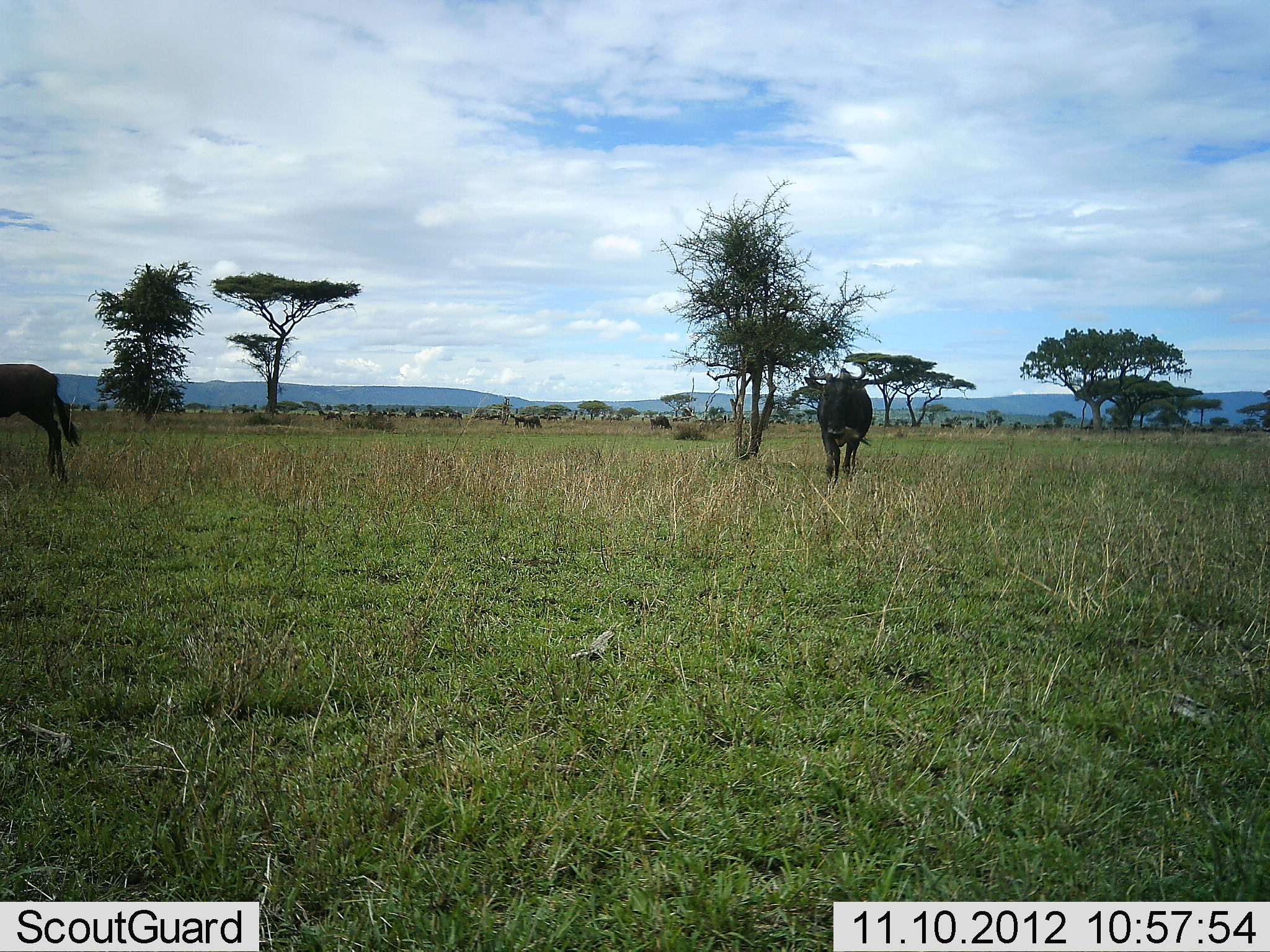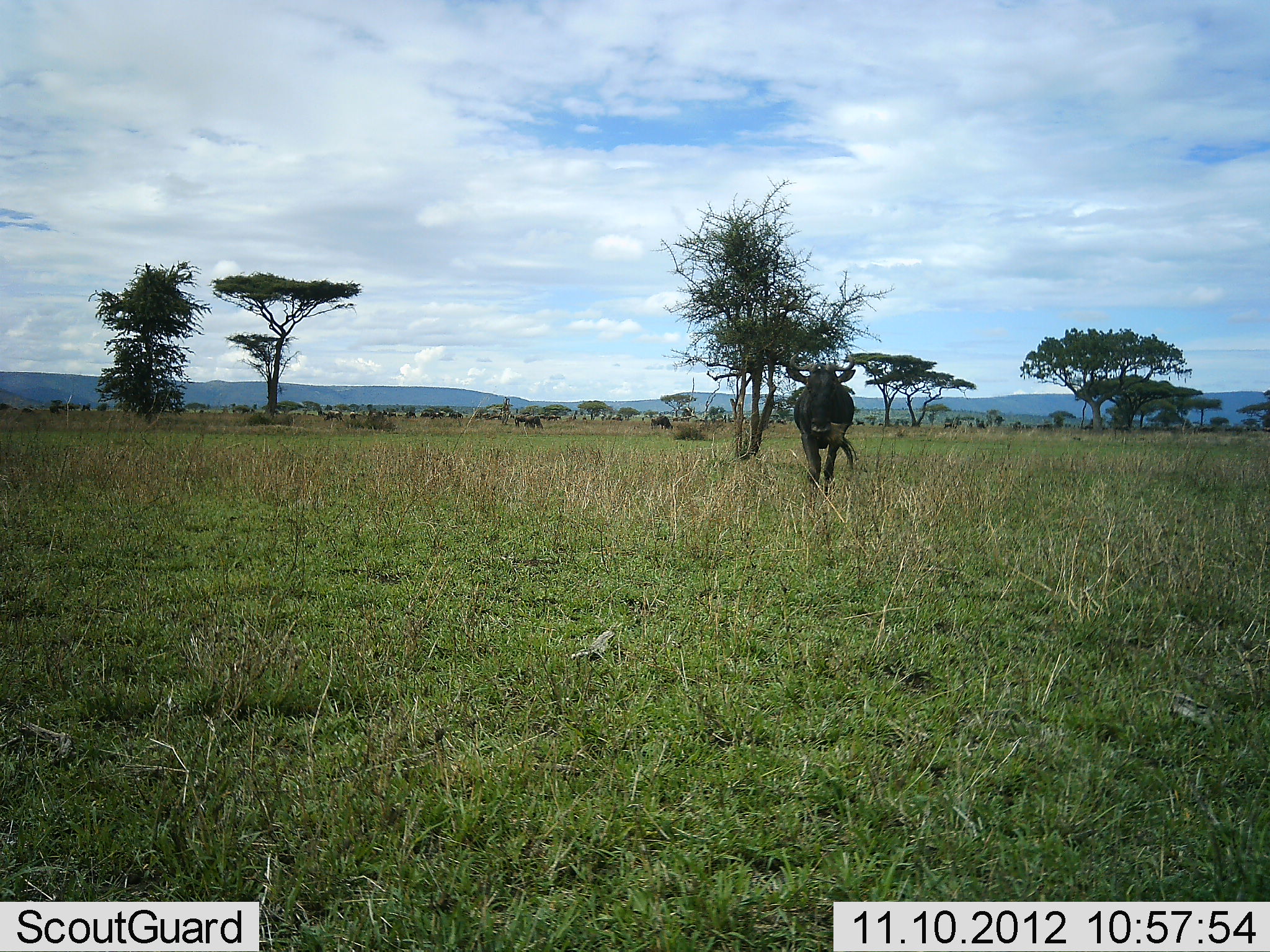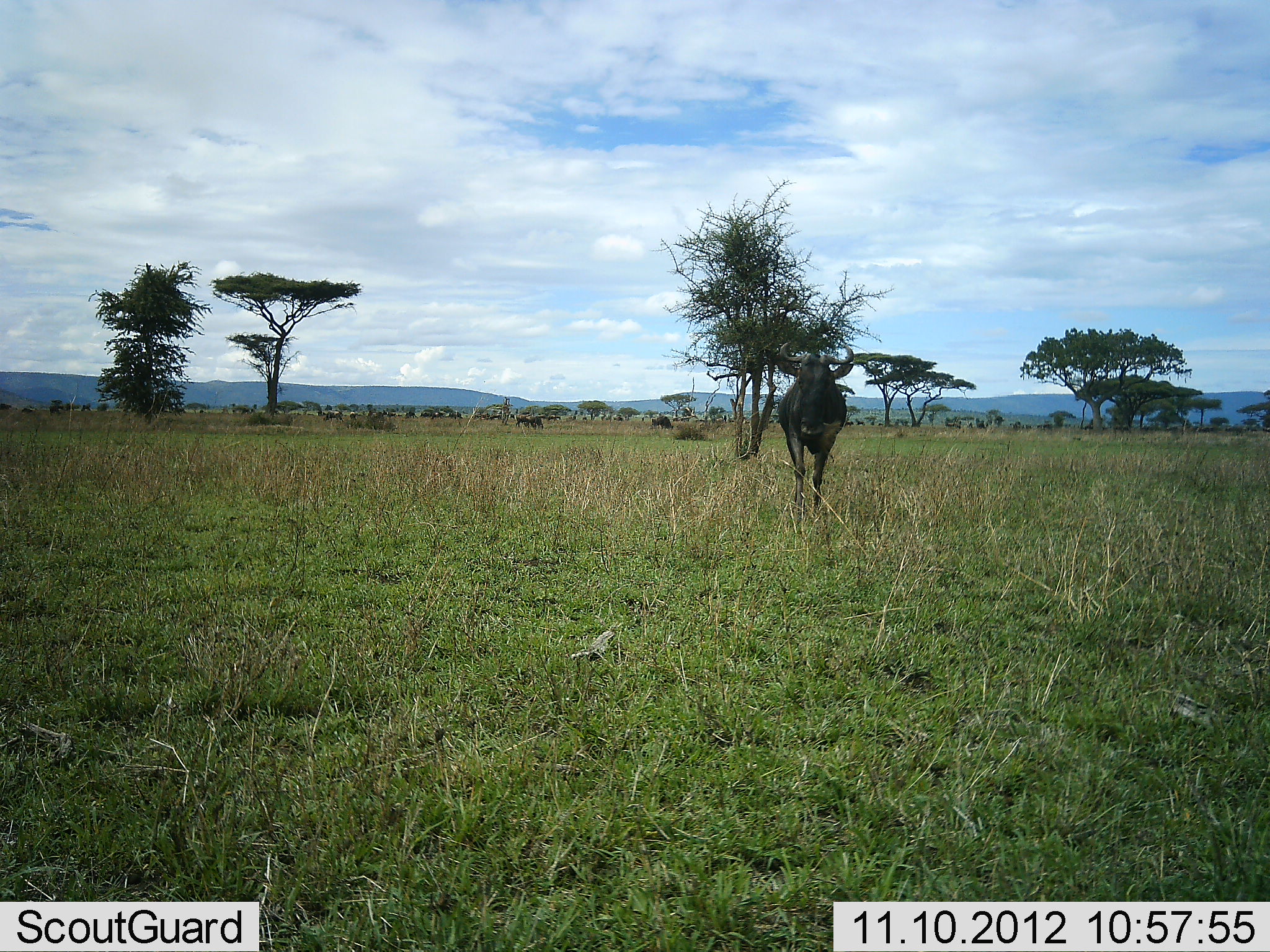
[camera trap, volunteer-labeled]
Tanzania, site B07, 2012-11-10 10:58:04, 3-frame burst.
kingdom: Animalia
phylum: Chordata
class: Mammalia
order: Artiodactyla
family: Bovidae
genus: Connochaetes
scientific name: Connochaetes taurinus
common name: blue wildebeest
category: wildebeest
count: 2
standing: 20%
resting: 0%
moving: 90%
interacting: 0%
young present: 0%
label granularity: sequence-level